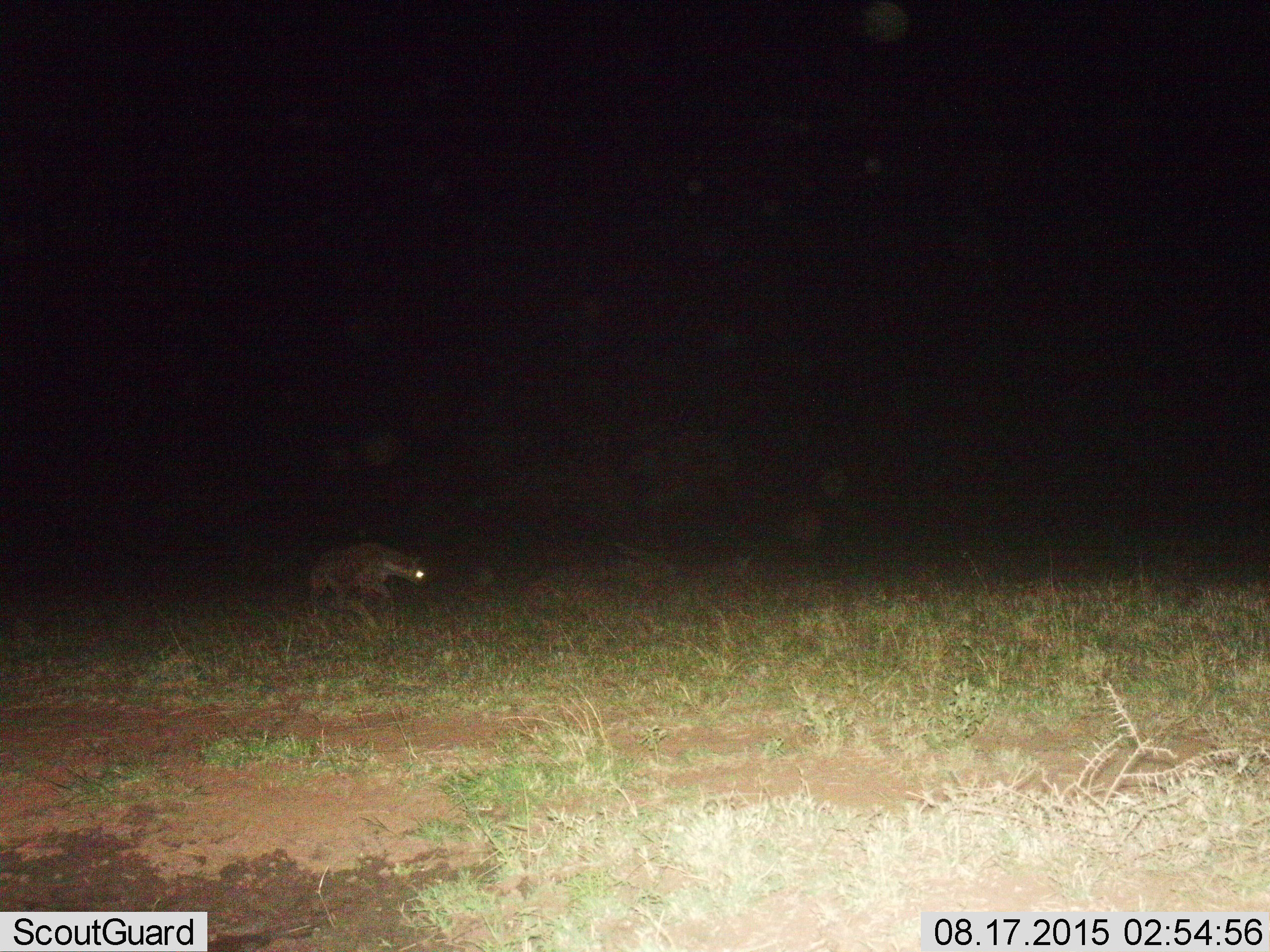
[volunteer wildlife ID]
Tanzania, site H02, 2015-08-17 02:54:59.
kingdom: Animalia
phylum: Chordata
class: Mammalia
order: Carnivora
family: Hyaenidae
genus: Crocuta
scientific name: Crocuta crocuta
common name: spotted hyena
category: hyenaspotted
Hyenaspotted (spotted hyena) (Crocuta crocuta), count 1. Behavior (volunteer vote fractions): standing 0%, resting 0%, moving 100%, interacting 0%. Young present (vote fraction): 0%. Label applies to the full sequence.